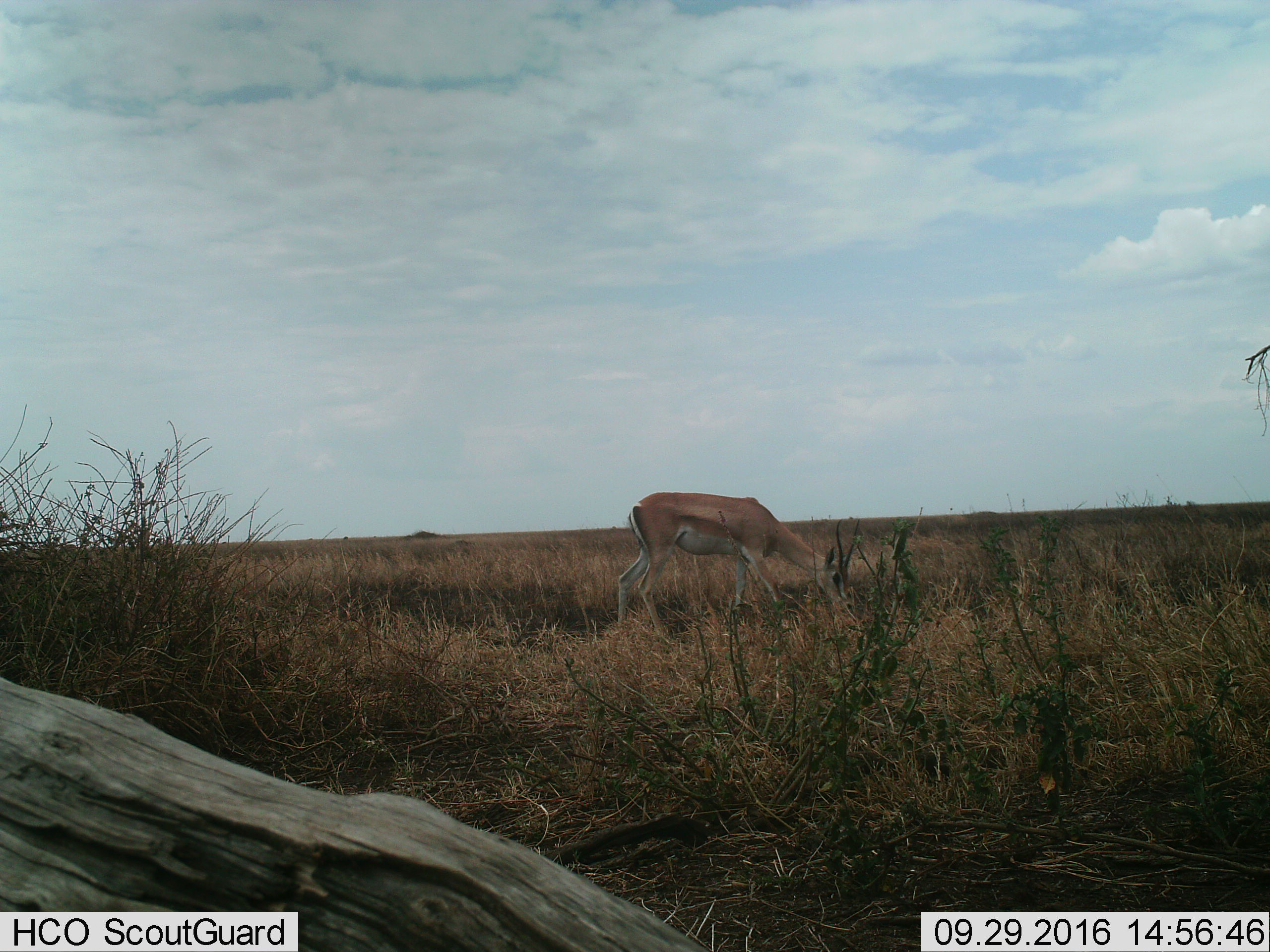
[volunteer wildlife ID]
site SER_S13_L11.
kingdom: Animalia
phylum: Chordata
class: Mammalia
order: Artiodactyla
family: Bovidae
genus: Nanger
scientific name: Nanger granti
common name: grant's gazelle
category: gazellegrants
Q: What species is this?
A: Gazellegrants (grant's gazelle) (Nanger granti).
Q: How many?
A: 1.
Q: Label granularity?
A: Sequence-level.